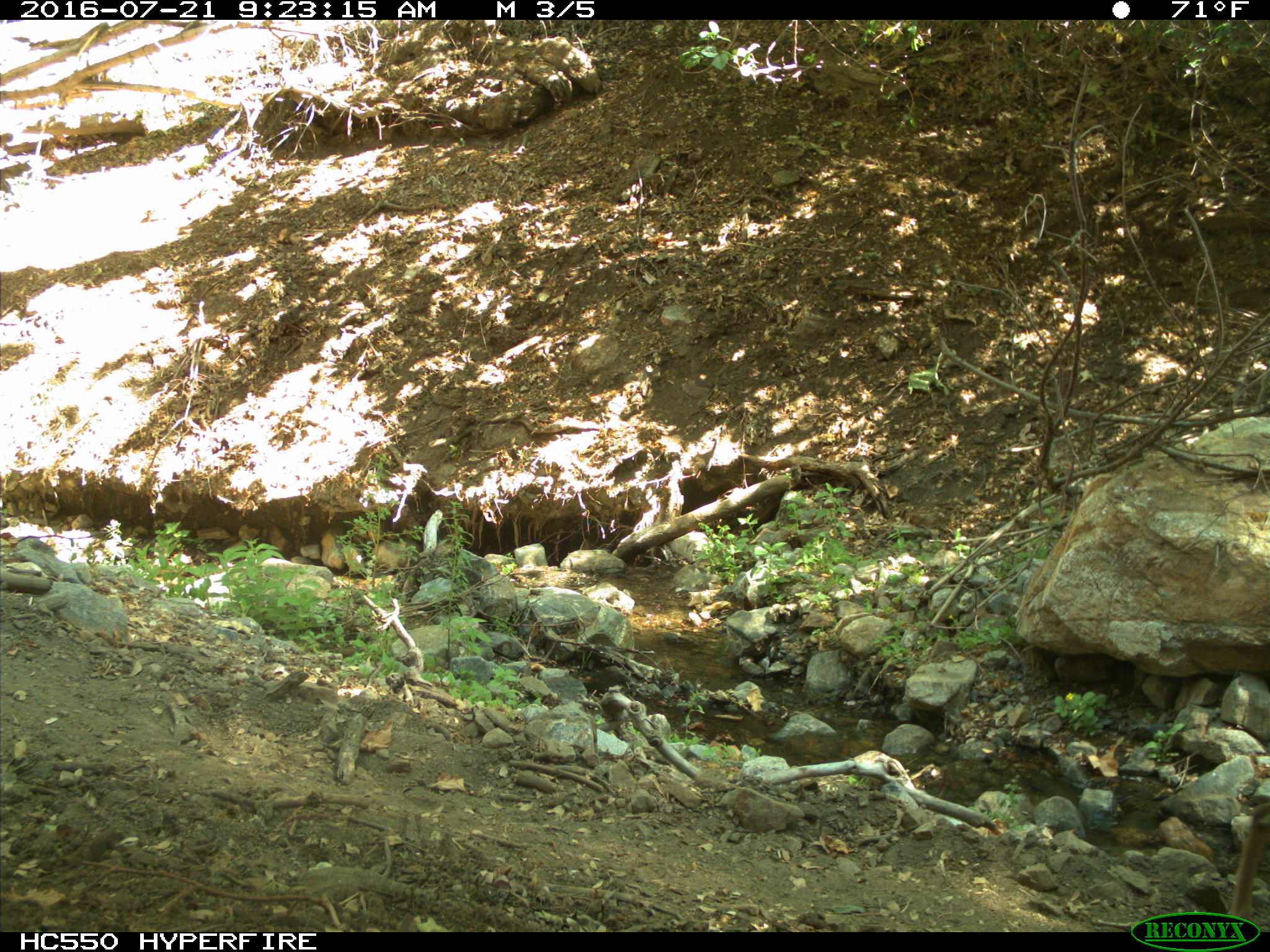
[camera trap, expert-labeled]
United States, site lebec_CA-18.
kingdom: Animalia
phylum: Chordata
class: Mammalia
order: Artiodactyla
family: Cervidae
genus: Odocoileus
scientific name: Odocoileus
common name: deer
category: unidentified deer